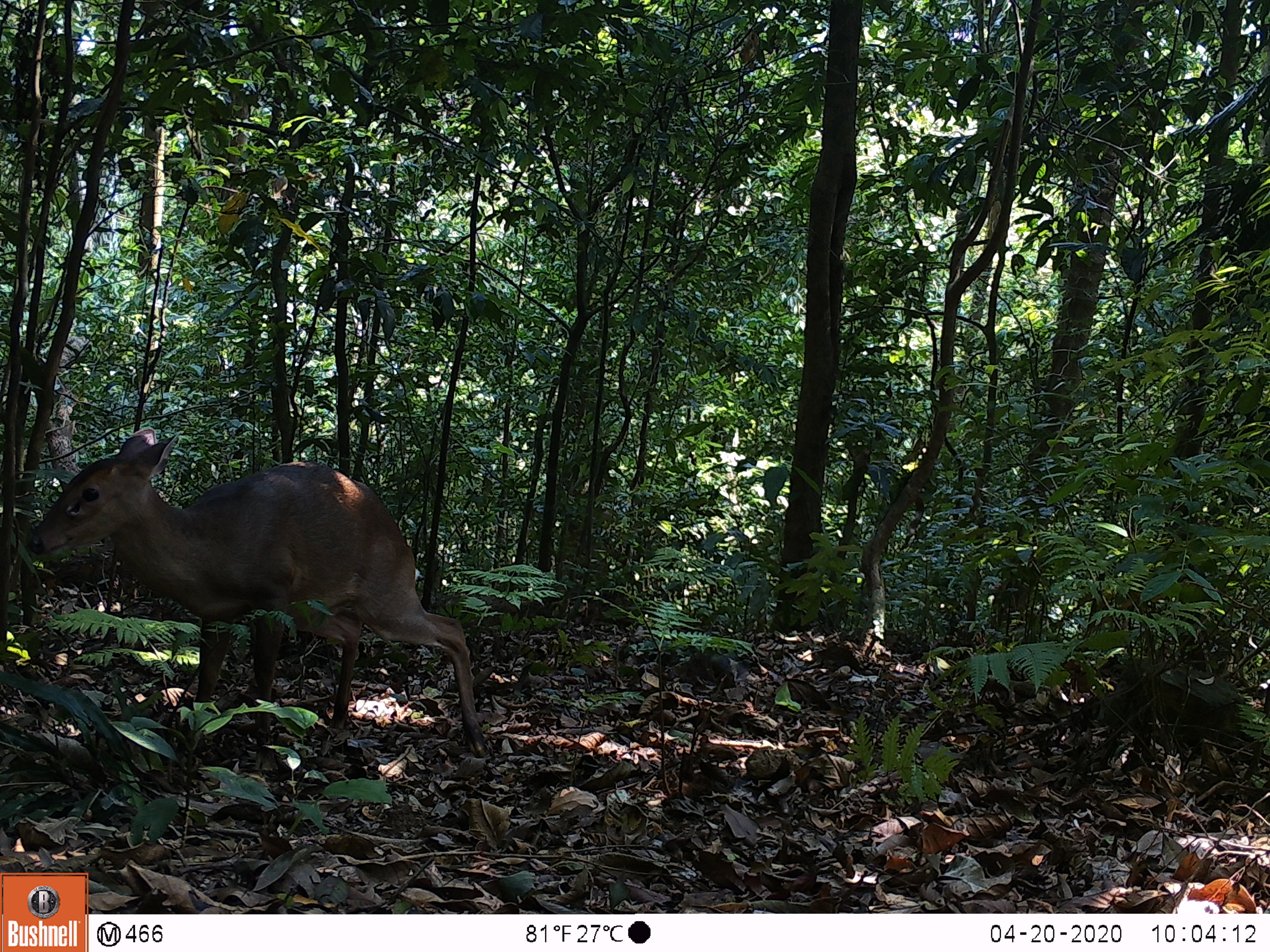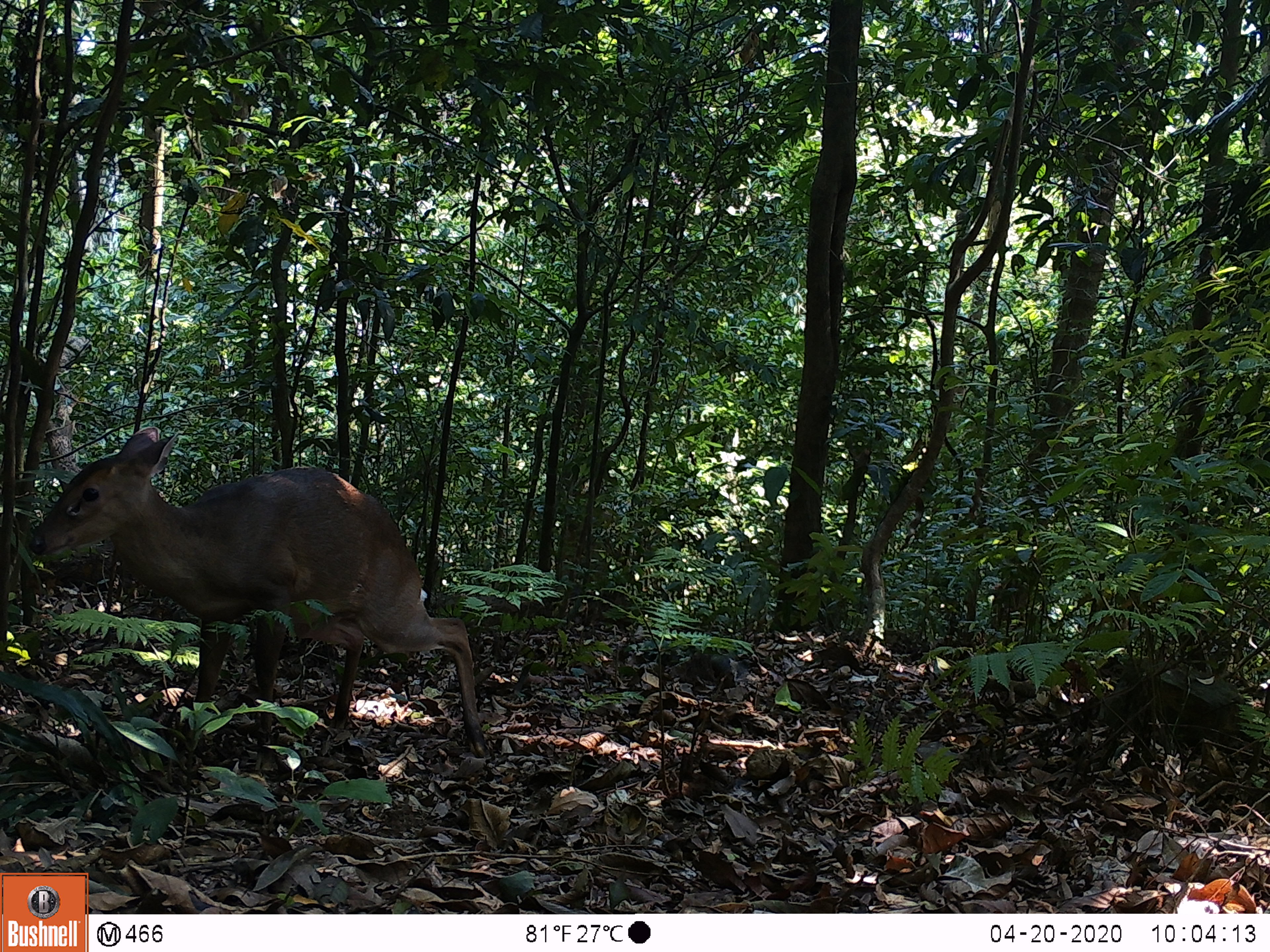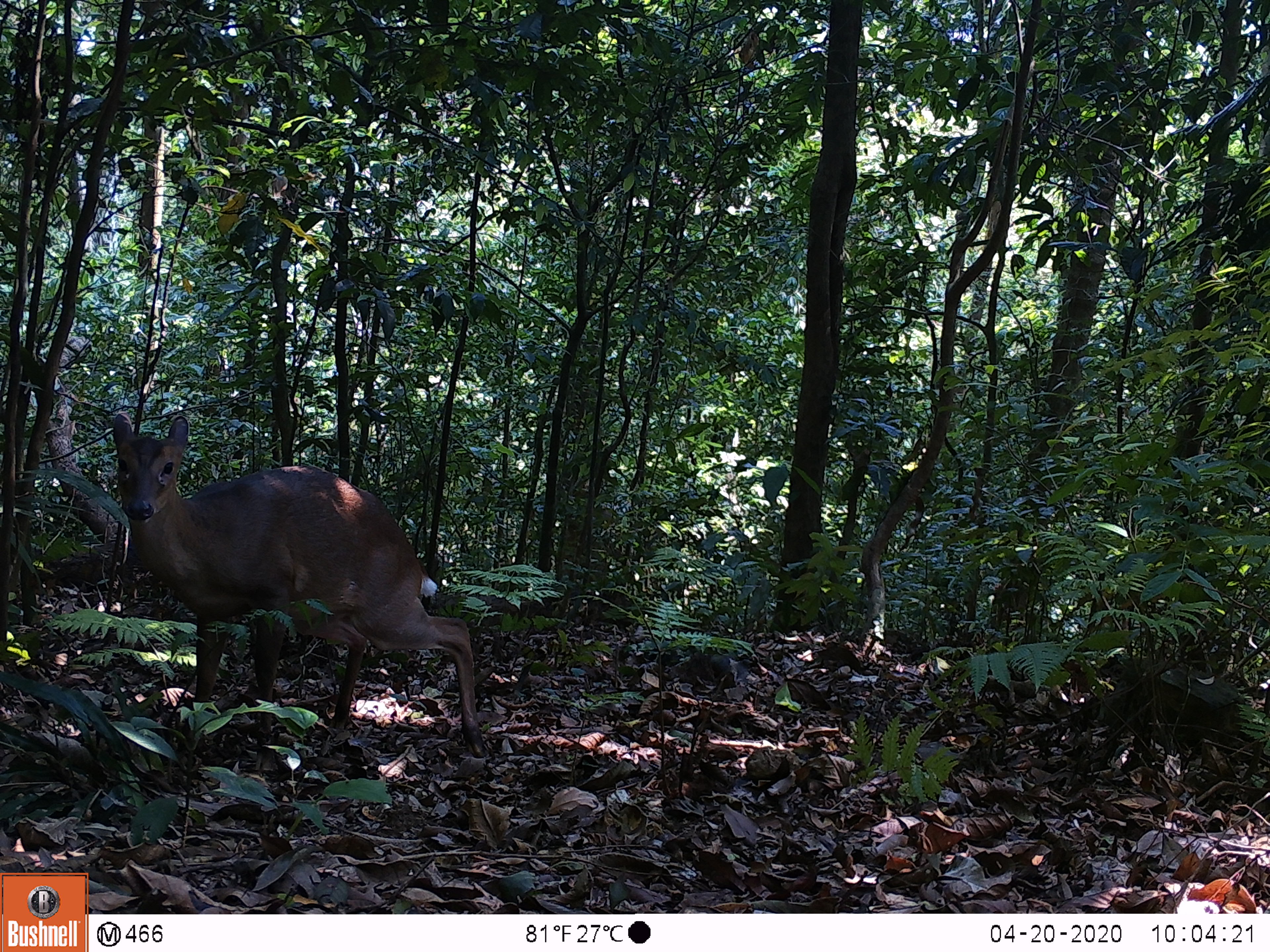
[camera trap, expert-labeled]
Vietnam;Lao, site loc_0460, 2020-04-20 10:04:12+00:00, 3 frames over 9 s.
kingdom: Animalia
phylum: Chordata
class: Mammalia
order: Artiodactyla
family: Cervidae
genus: Muntiacus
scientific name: Muntiacus vuquangensis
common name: large-antlered muntjac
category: large antlered muntjac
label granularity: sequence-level